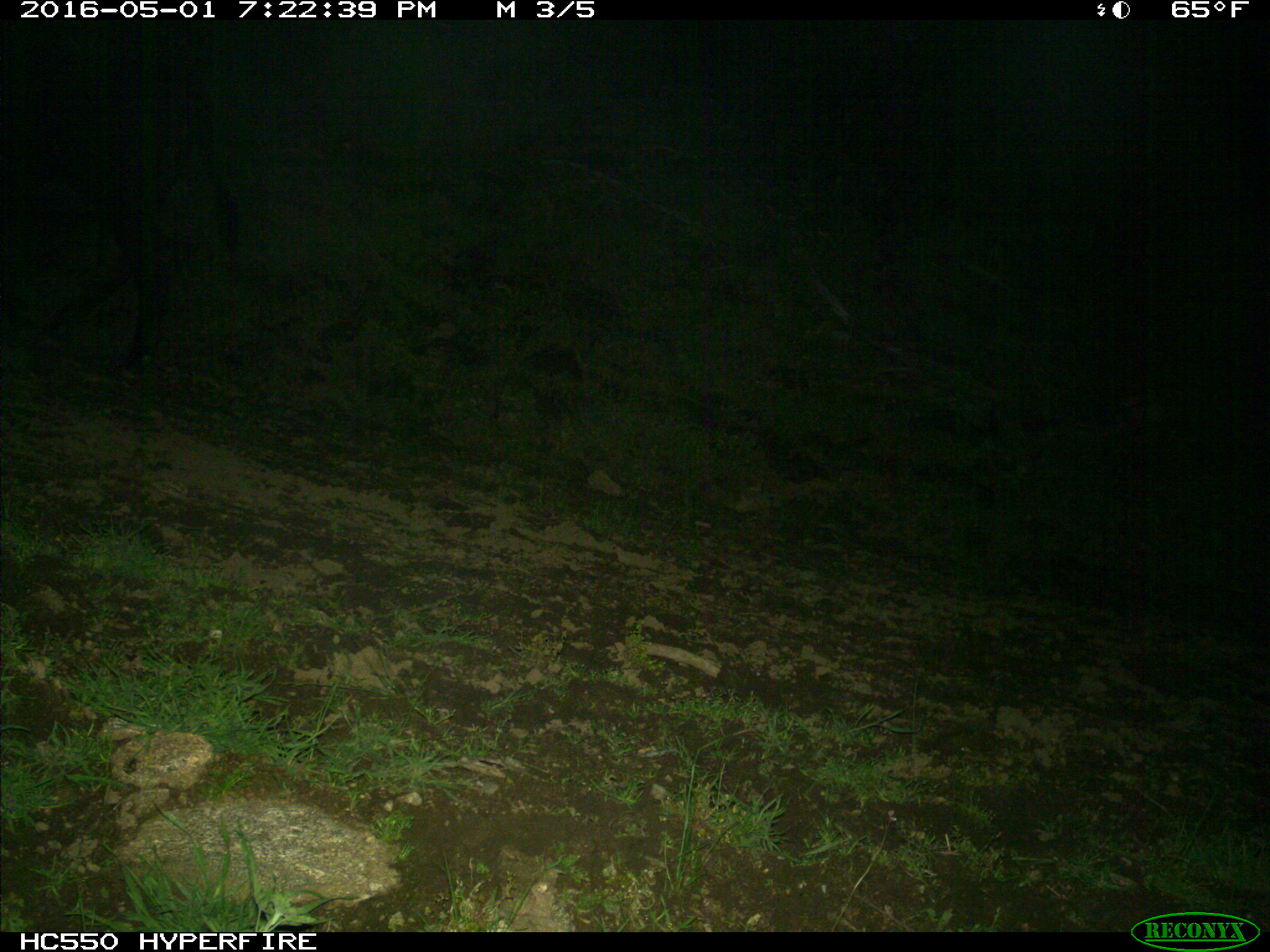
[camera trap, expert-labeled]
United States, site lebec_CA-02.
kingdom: Animalia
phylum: Chordata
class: Mammalia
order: Artiodactyla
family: Bovidae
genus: Bos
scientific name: Bos taurus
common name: domestic cow